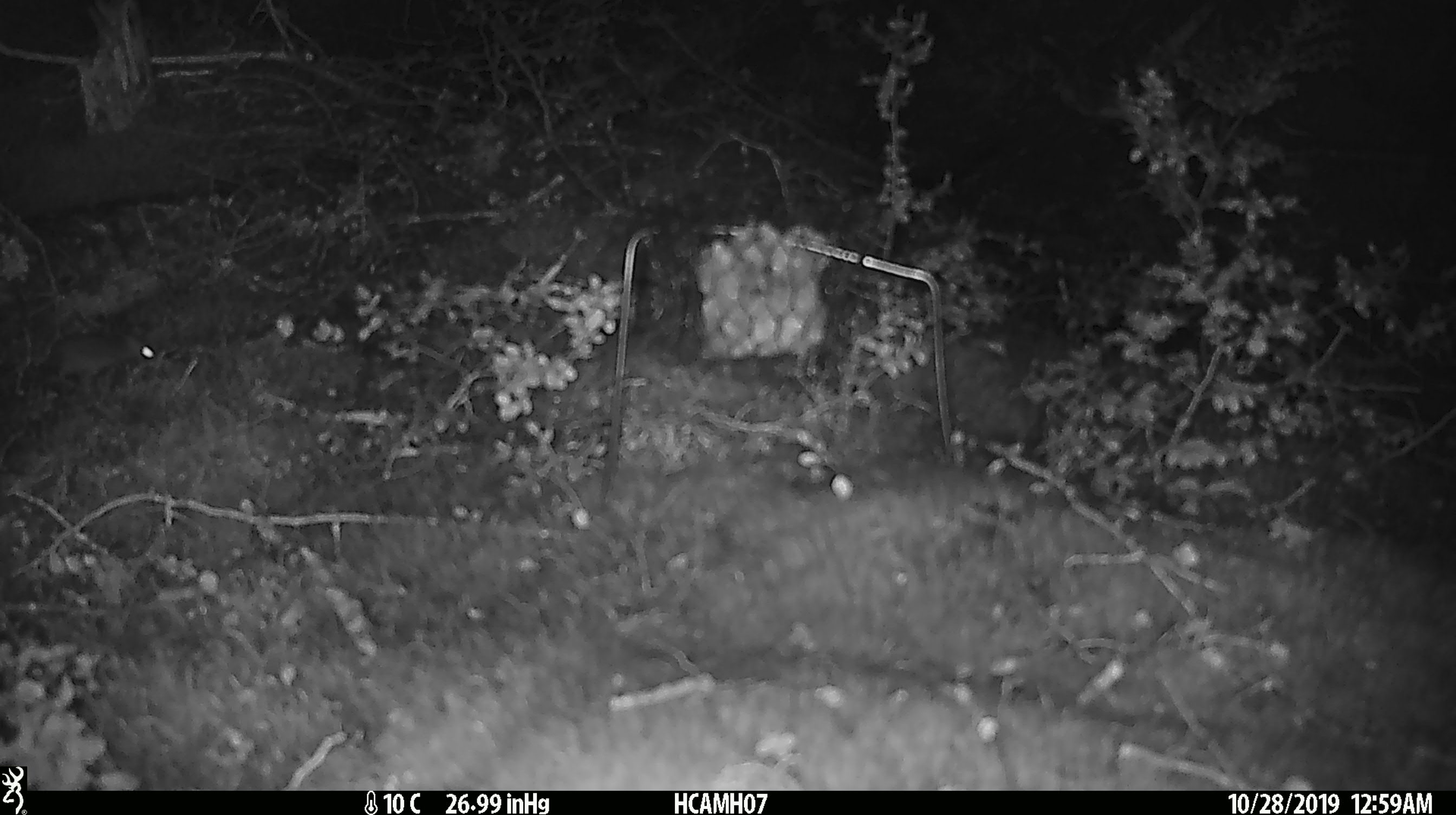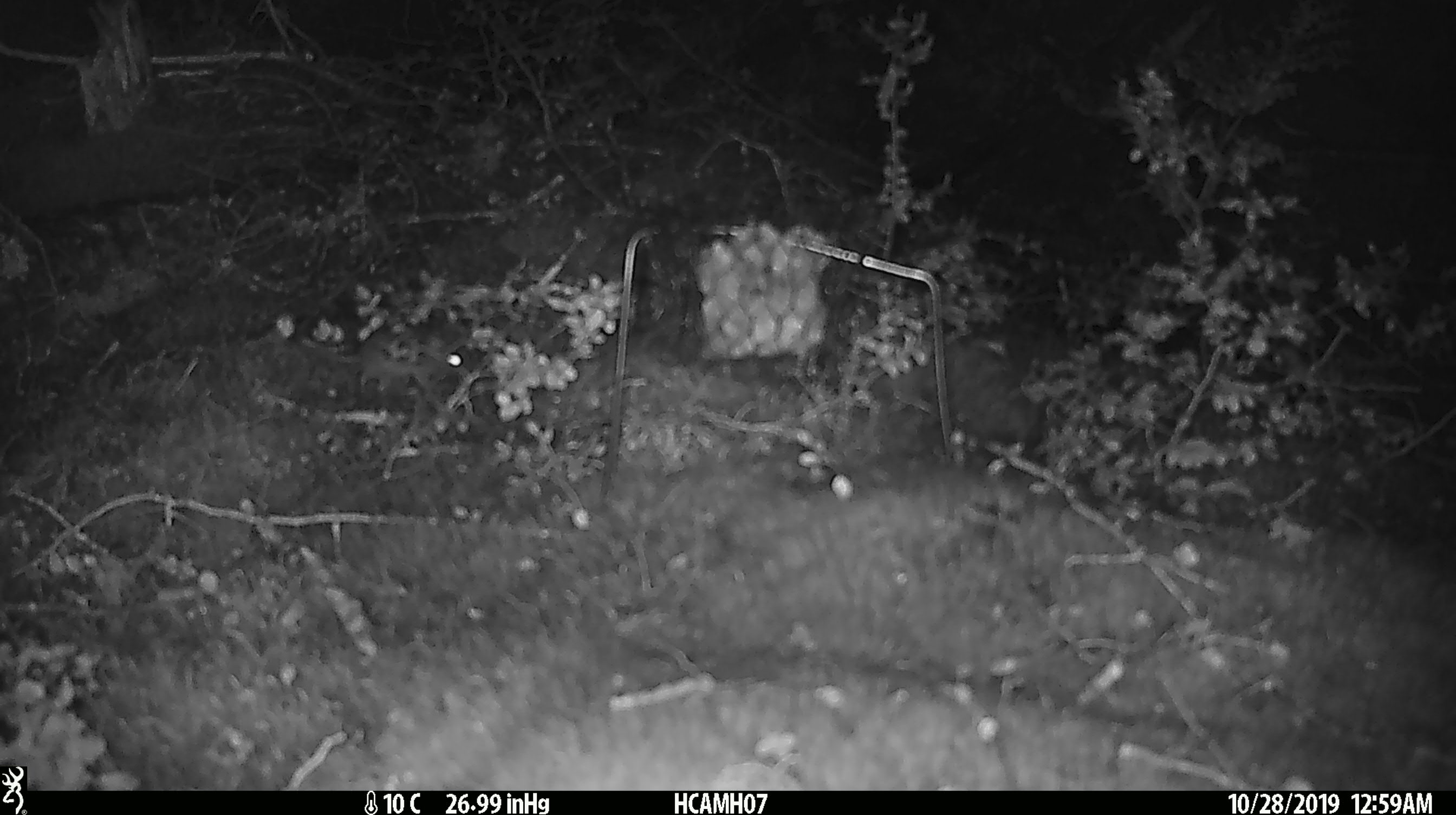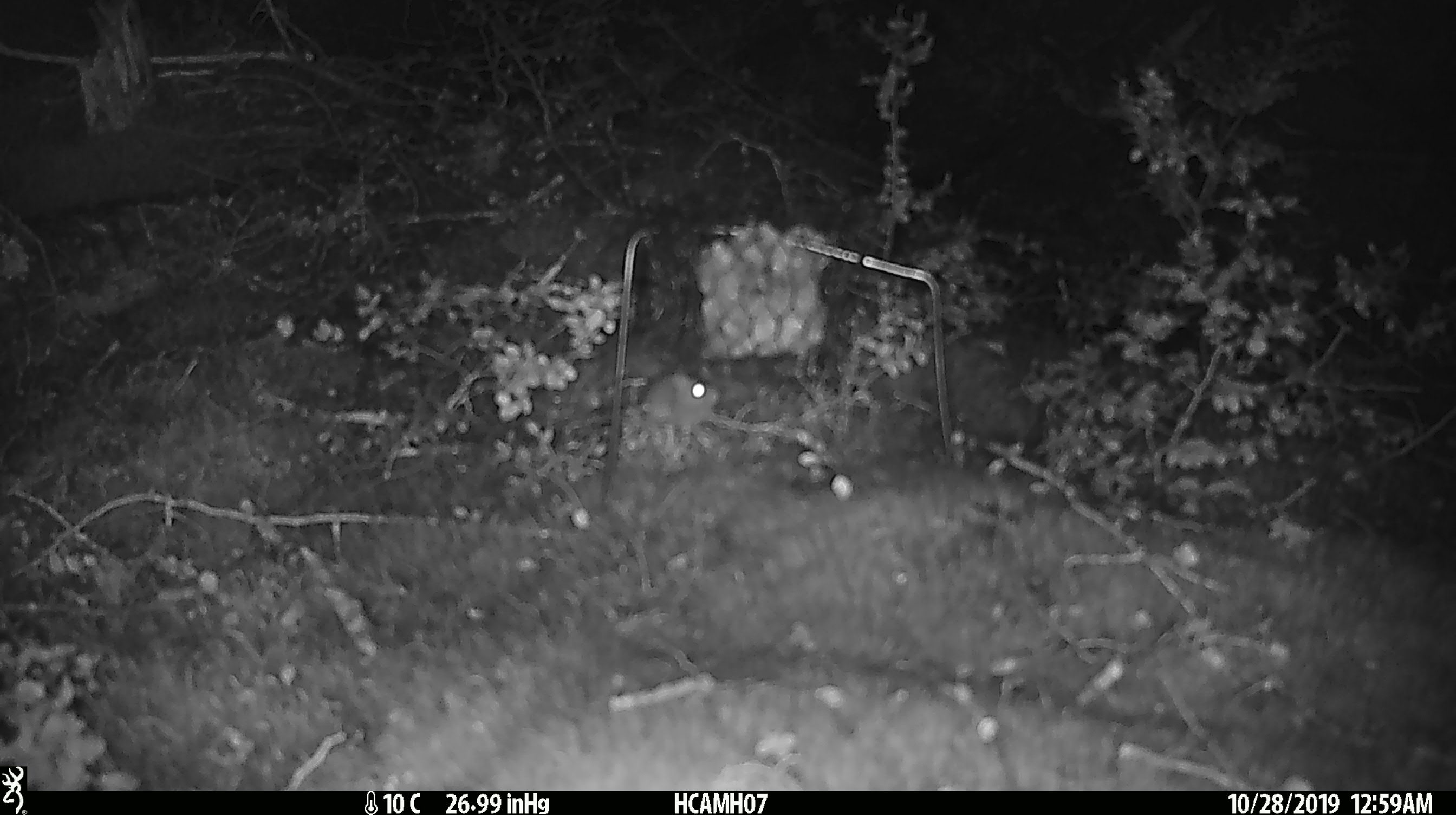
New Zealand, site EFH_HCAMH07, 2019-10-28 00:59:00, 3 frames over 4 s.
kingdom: Animalia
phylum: Chordata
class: Mammalia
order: Rodentia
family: Muridae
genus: Mus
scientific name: Mus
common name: mouse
Mouse (Mus).